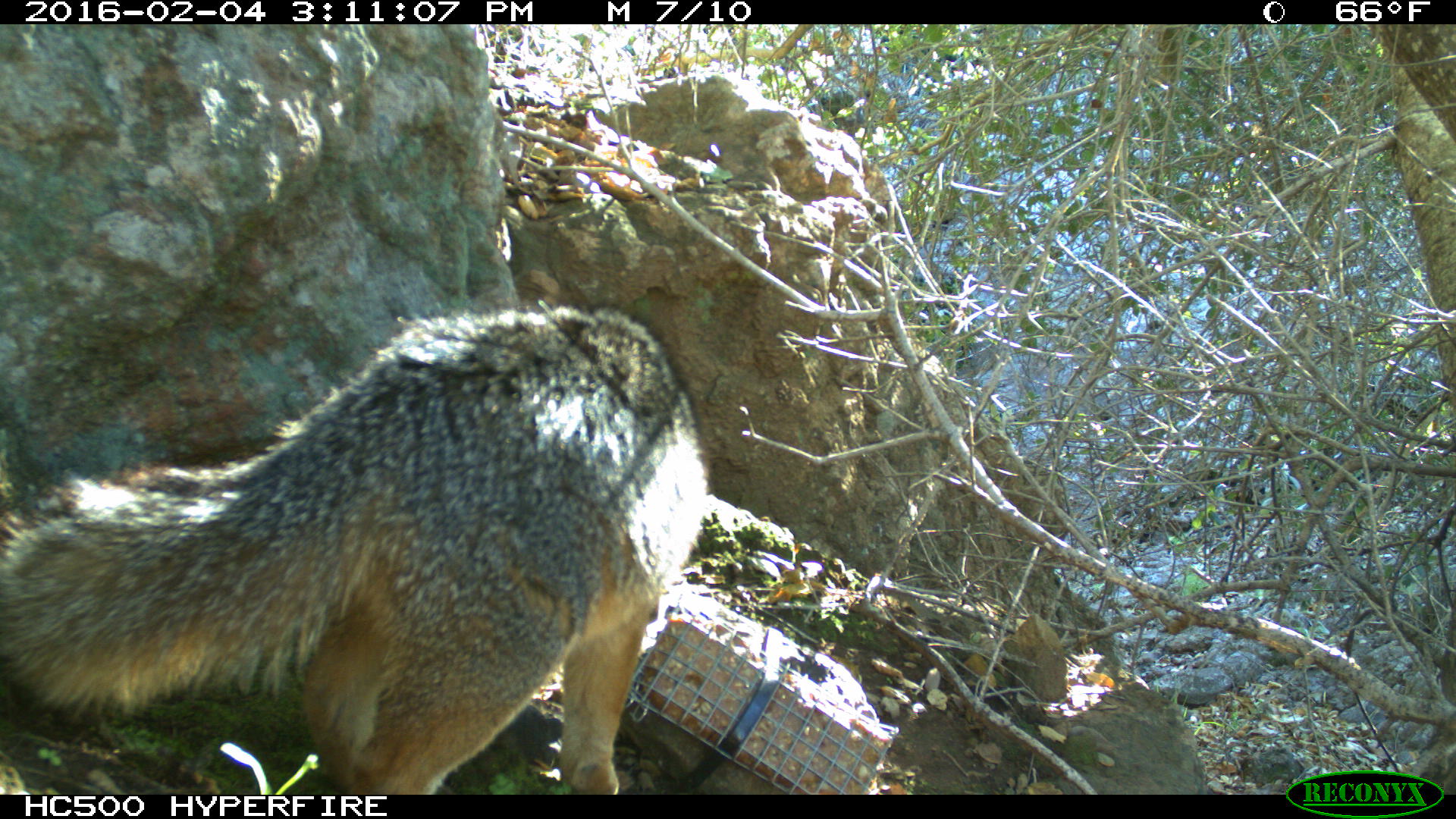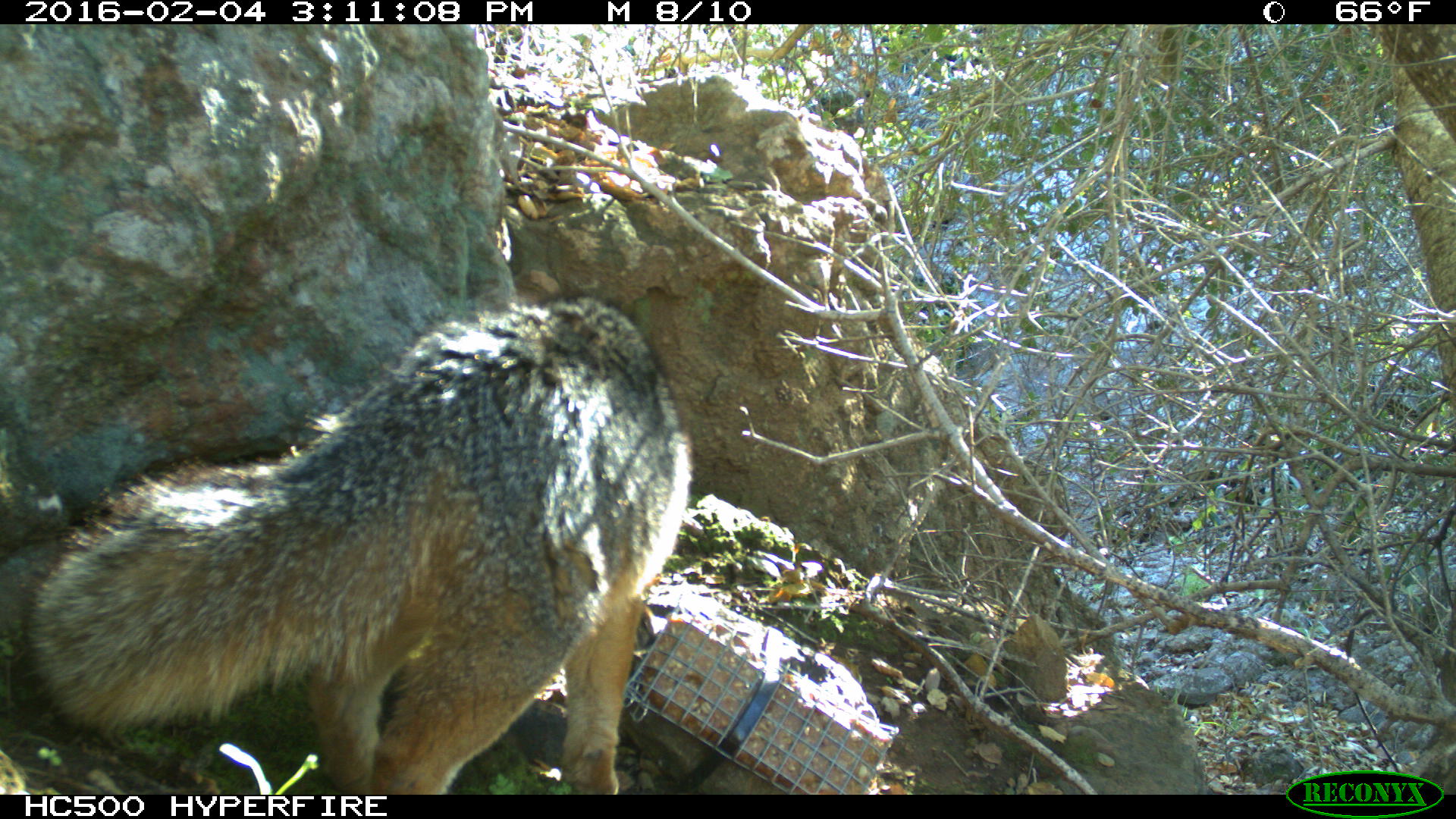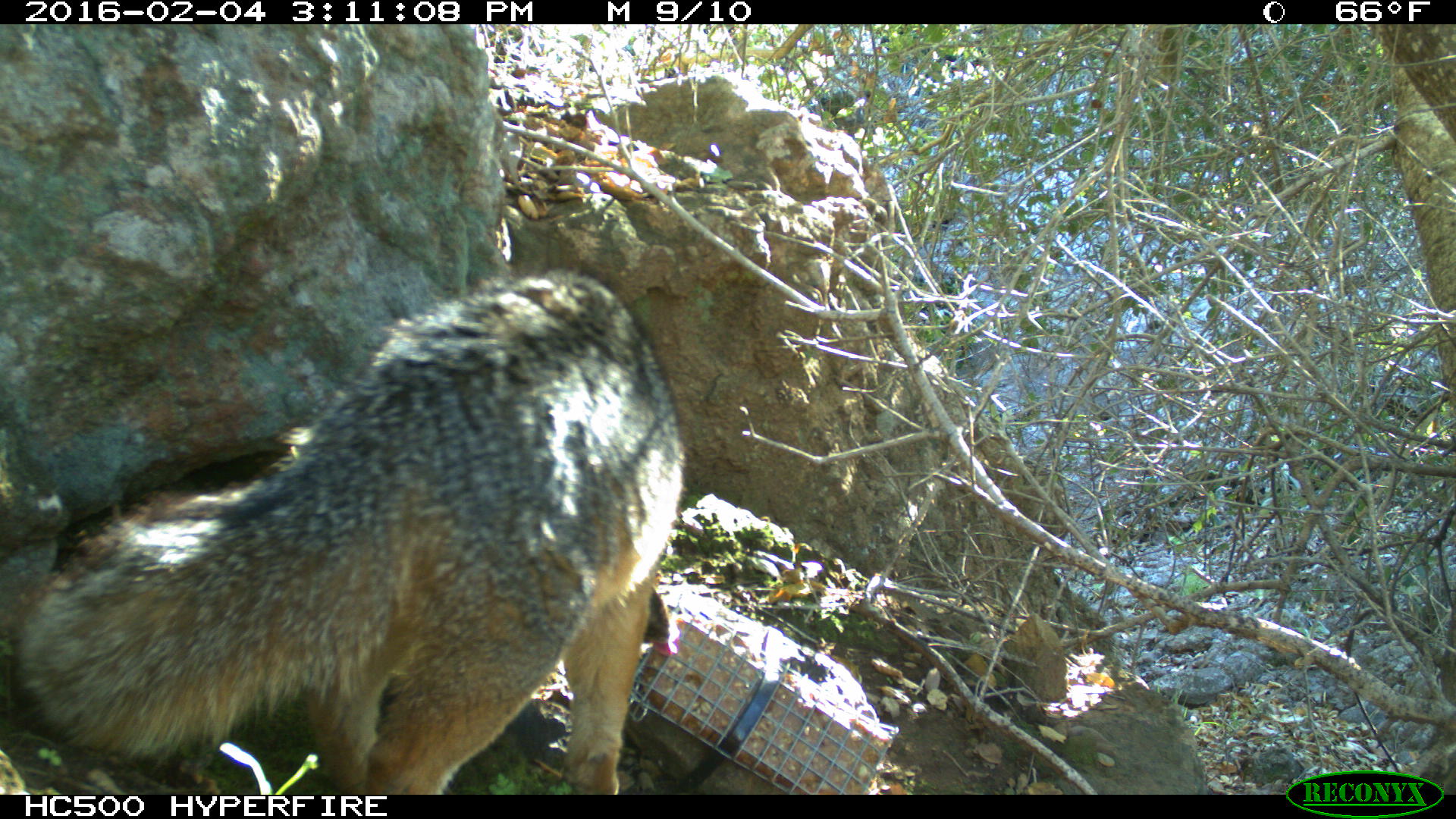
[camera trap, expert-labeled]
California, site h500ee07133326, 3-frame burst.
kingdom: Animalia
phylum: Chordata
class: Mammalia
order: Carnivora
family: Canidae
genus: Urocyon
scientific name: Urocyon littoralis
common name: island fox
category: fox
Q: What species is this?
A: Fox (island fox) (Urocyon littoralis).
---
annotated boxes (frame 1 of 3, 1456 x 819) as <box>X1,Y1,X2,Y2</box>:
fox: <box>0,305,710,794</box>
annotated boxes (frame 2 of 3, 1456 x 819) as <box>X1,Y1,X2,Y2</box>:
fox: <box>24,293,694,794</box>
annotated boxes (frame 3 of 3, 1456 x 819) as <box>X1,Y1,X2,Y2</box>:
fox: <box>8,269,687,793</box>